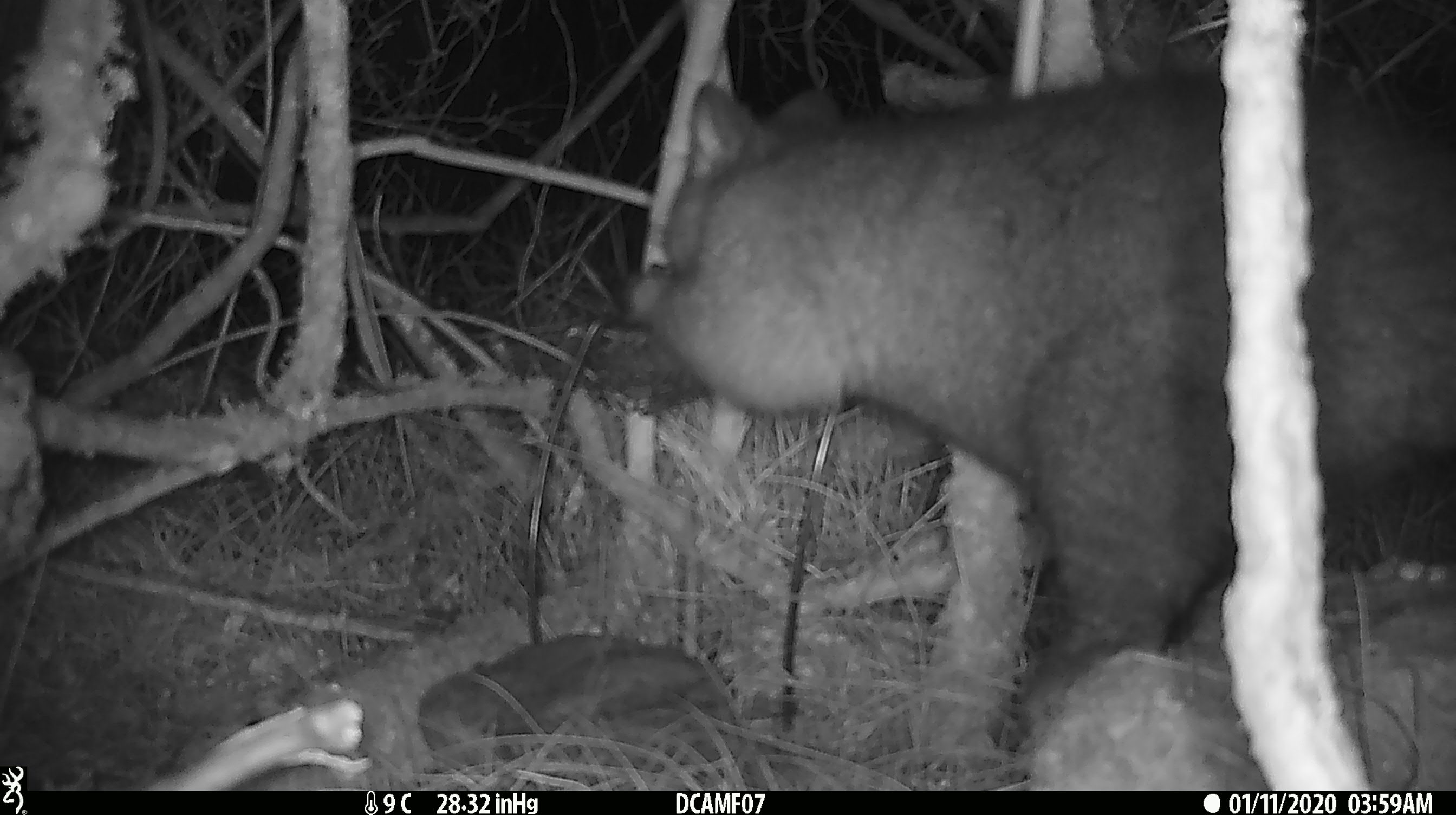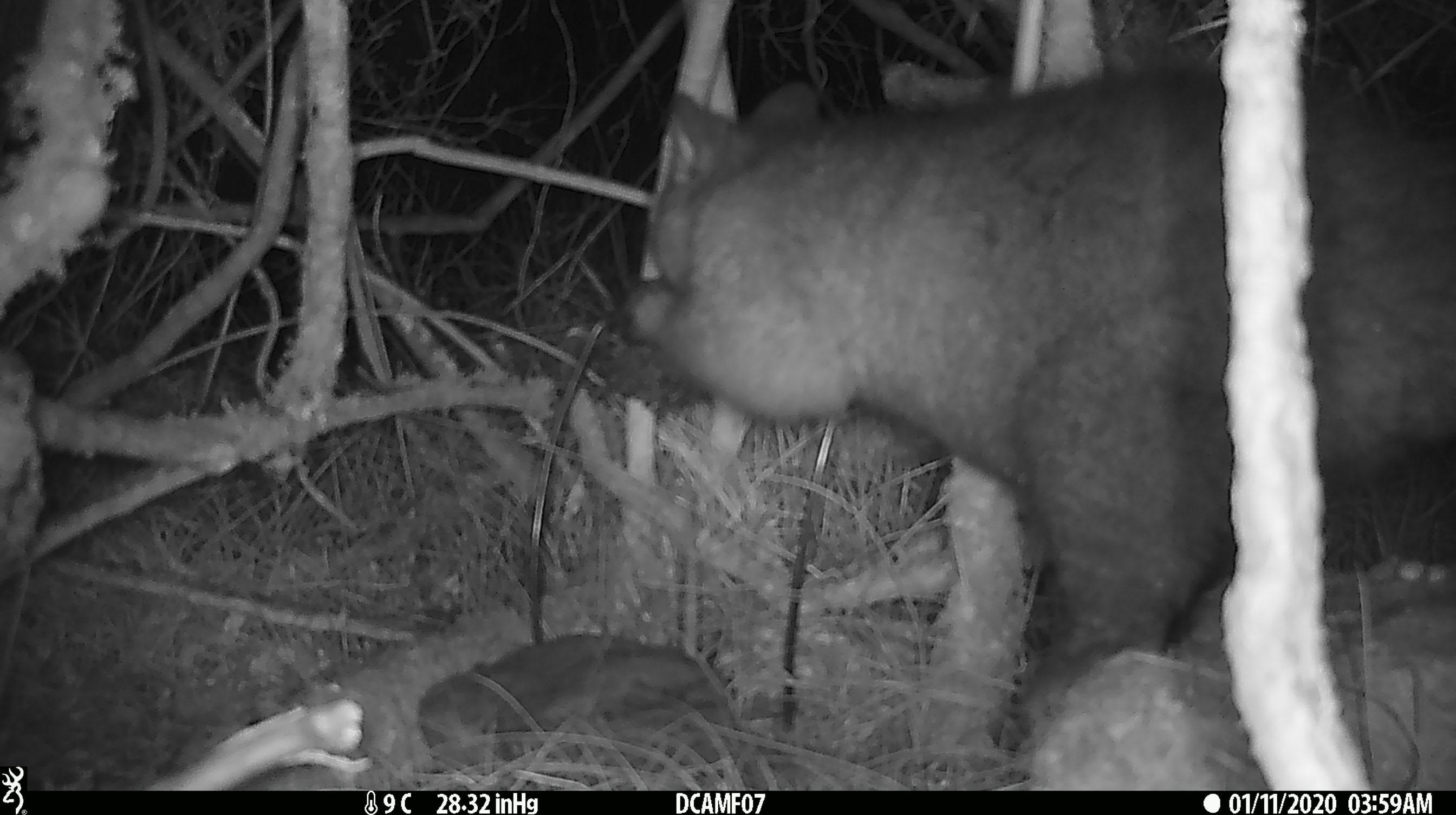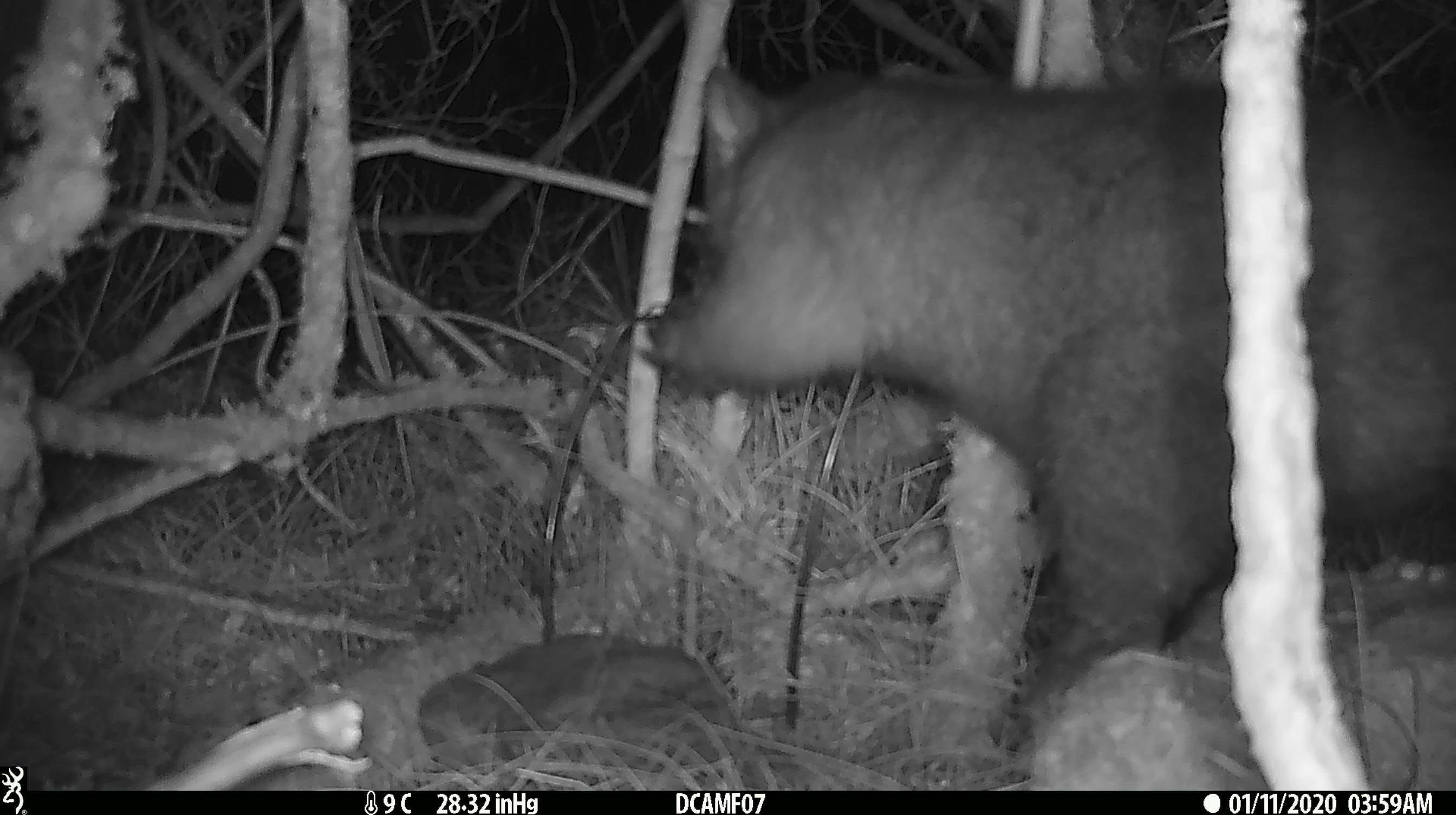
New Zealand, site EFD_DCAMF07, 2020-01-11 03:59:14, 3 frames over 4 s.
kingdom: Animalia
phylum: Chordata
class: Mammalia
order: Diprotodontia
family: Phalangeridae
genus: Trichosurus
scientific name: Trichosurus vulpecula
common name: common brushtail possum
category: possum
Possum (common brushtail possum) (Trichosurus vulpecula).